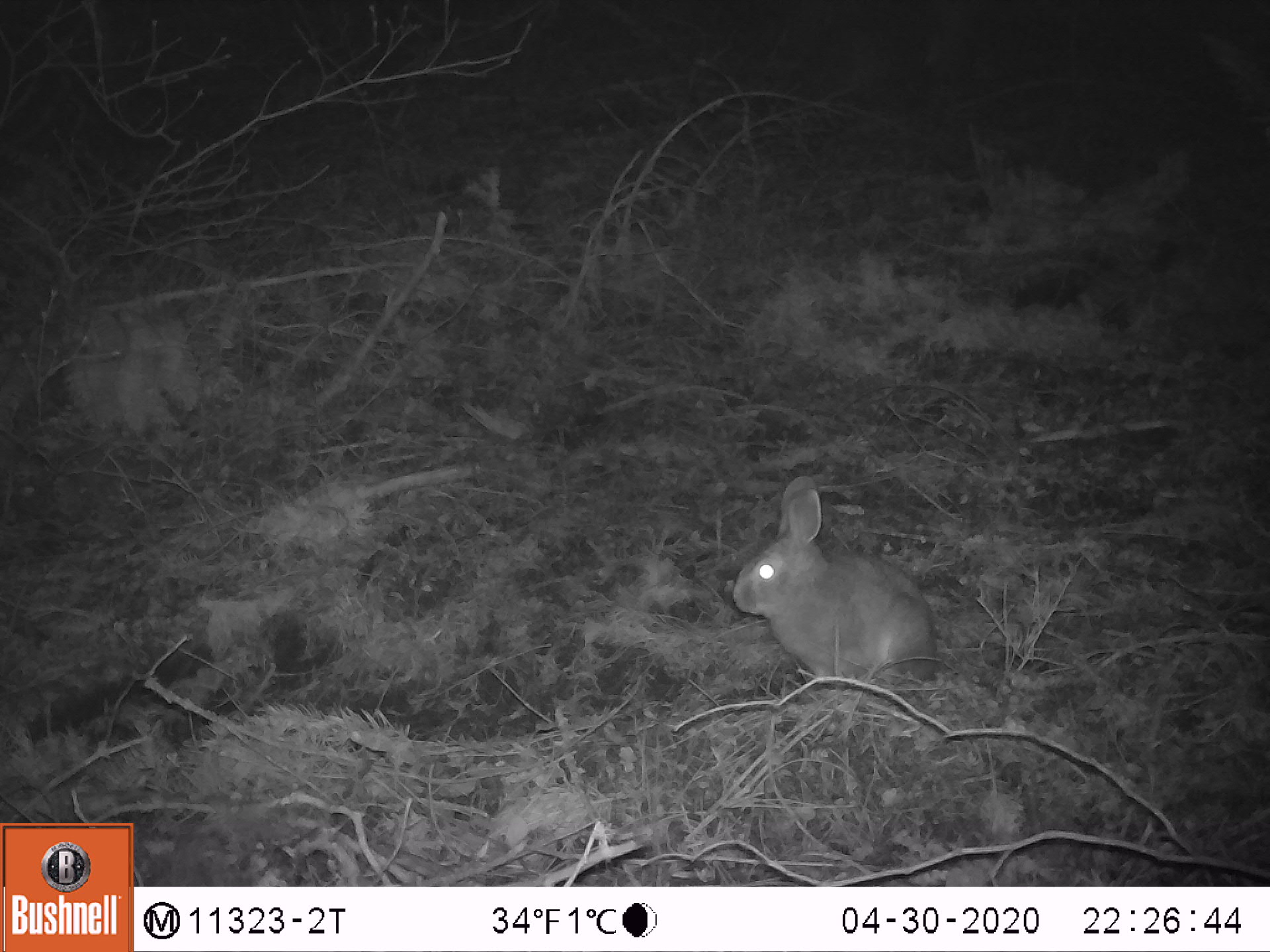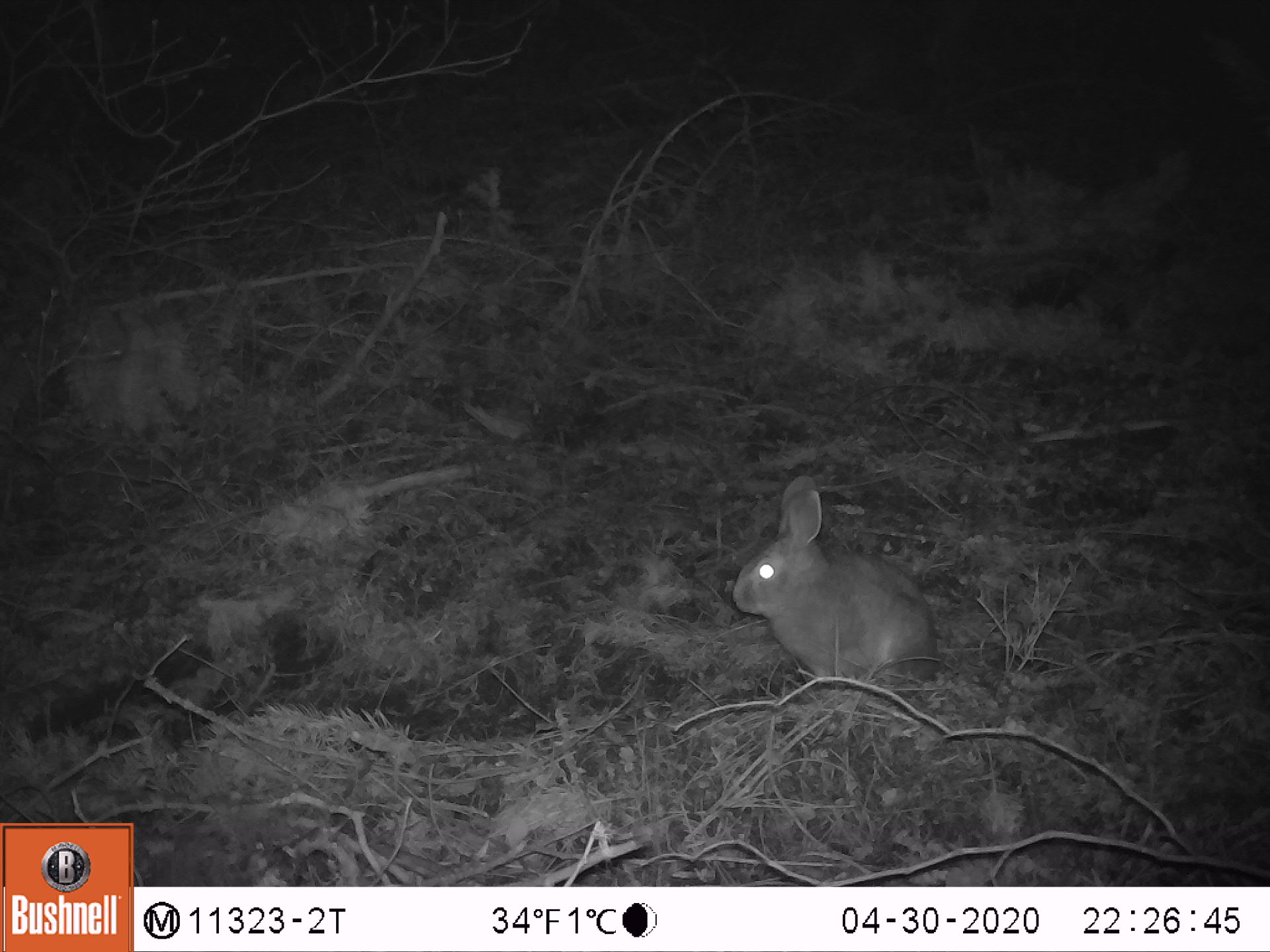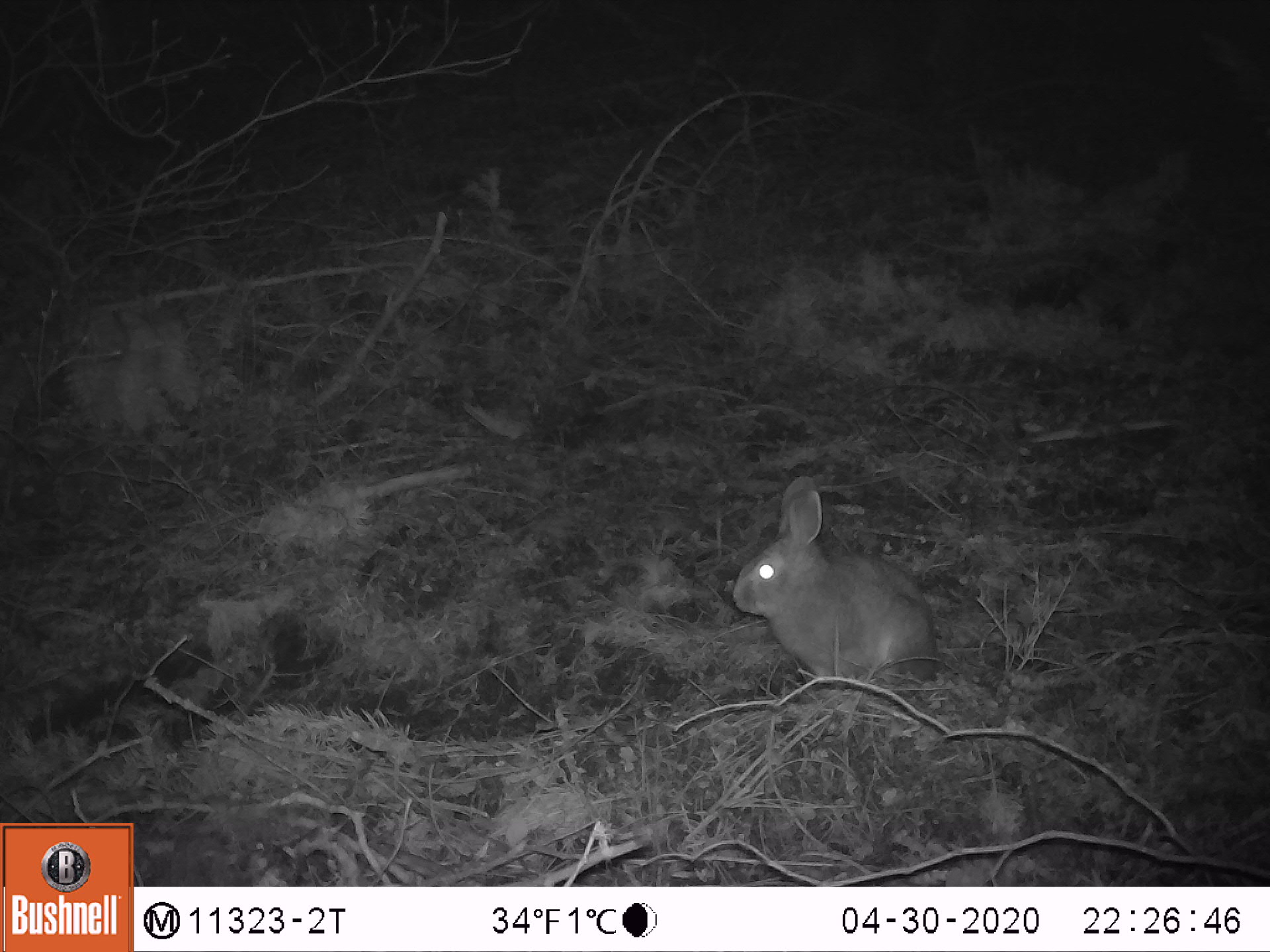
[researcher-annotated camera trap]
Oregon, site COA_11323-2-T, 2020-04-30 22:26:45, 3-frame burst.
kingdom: Animalia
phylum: Chordata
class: Mammalia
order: Lagomorpha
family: Leporidae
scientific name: Leporidae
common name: hares and rabbits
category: leporidae family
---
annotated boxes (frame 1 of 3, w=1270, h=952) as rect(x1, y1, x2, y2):
leporidae family: rect(727, 467, 943, 697)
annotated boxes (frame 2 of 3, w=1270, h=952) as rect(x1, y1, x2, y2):
leporidae family: rect(725, 466, 943, 690)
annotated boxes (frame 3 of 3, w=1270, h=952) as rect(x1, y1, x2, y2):
leporidae family: rect(725, 471, 939, 693)